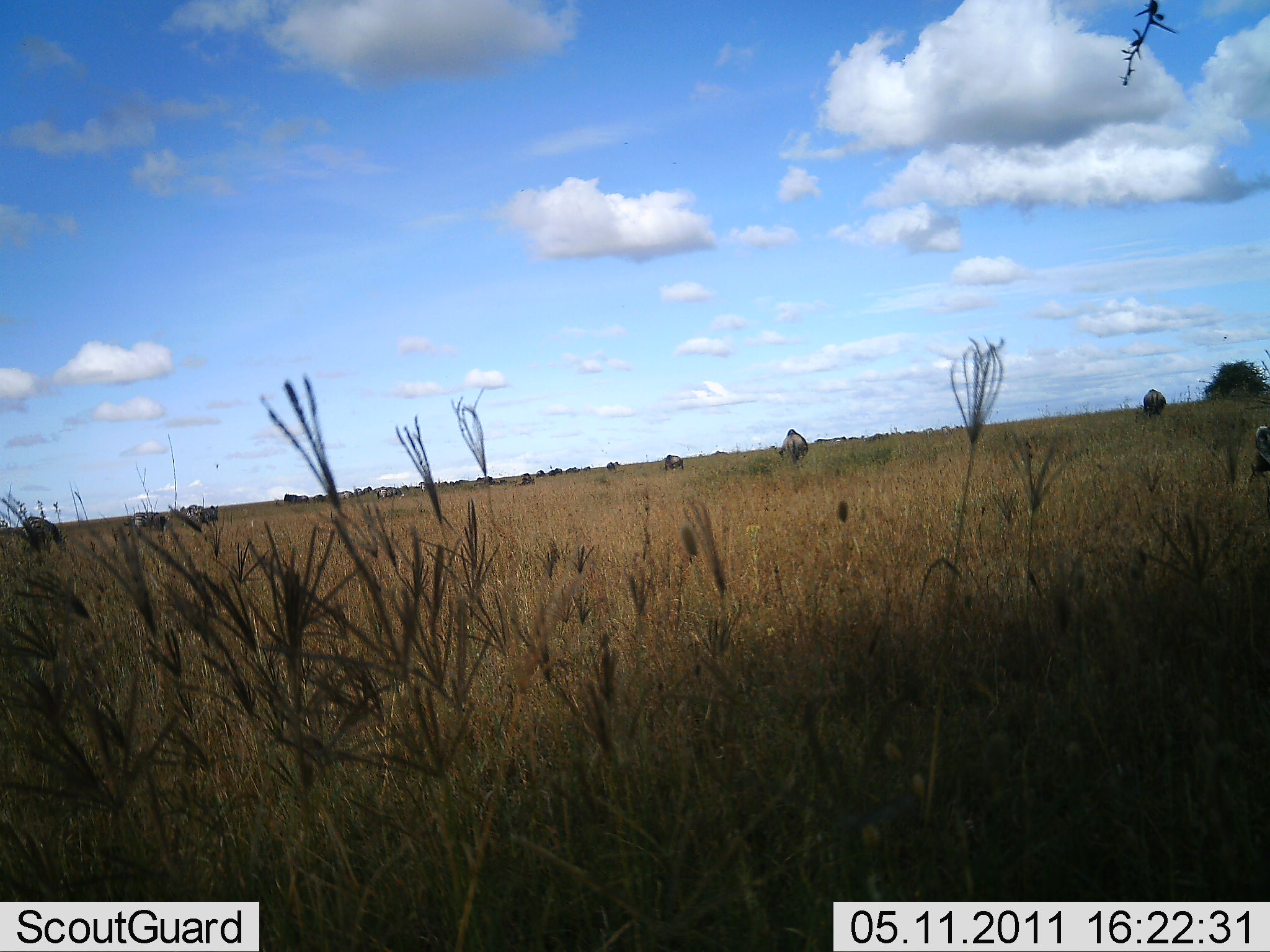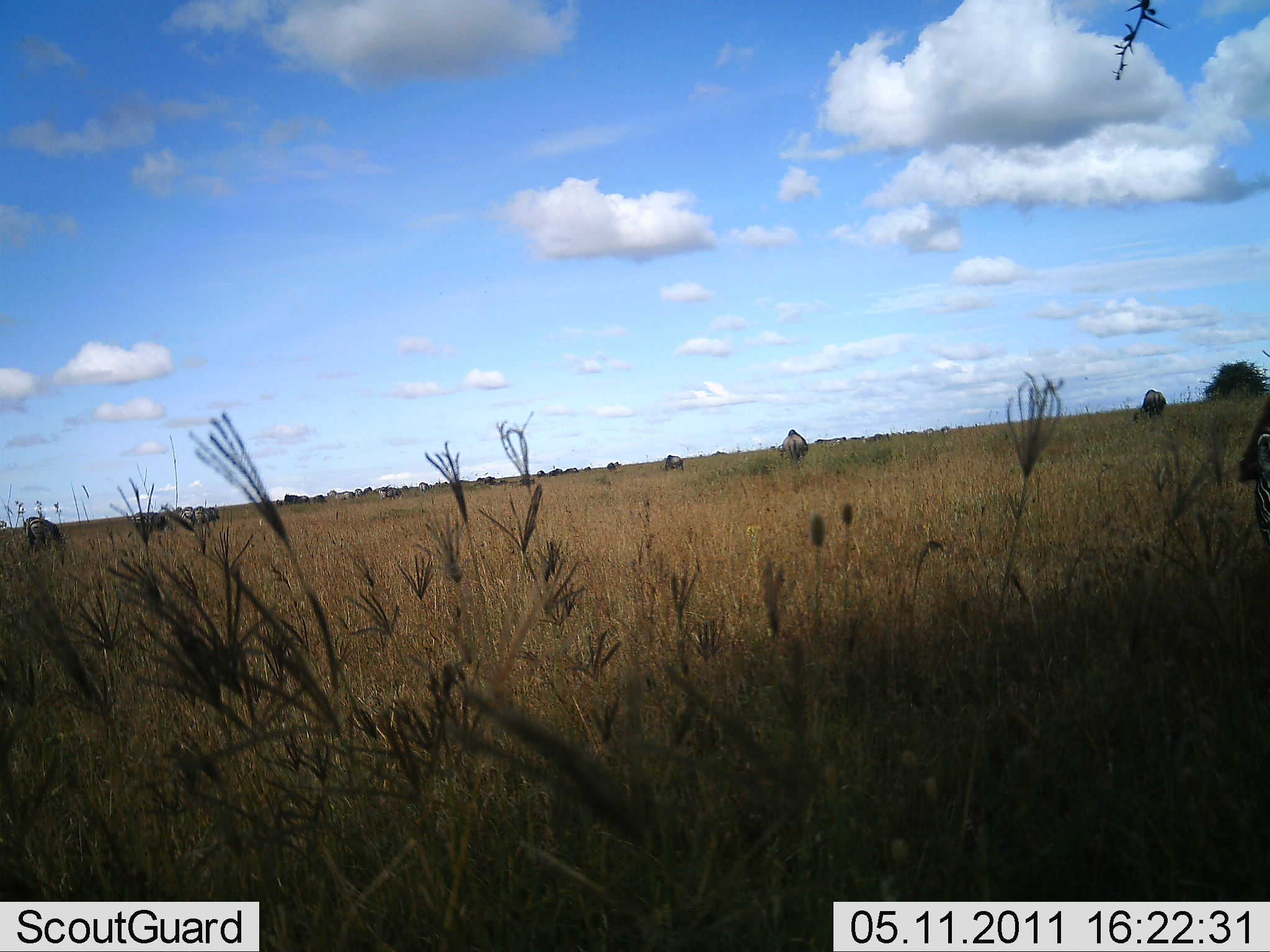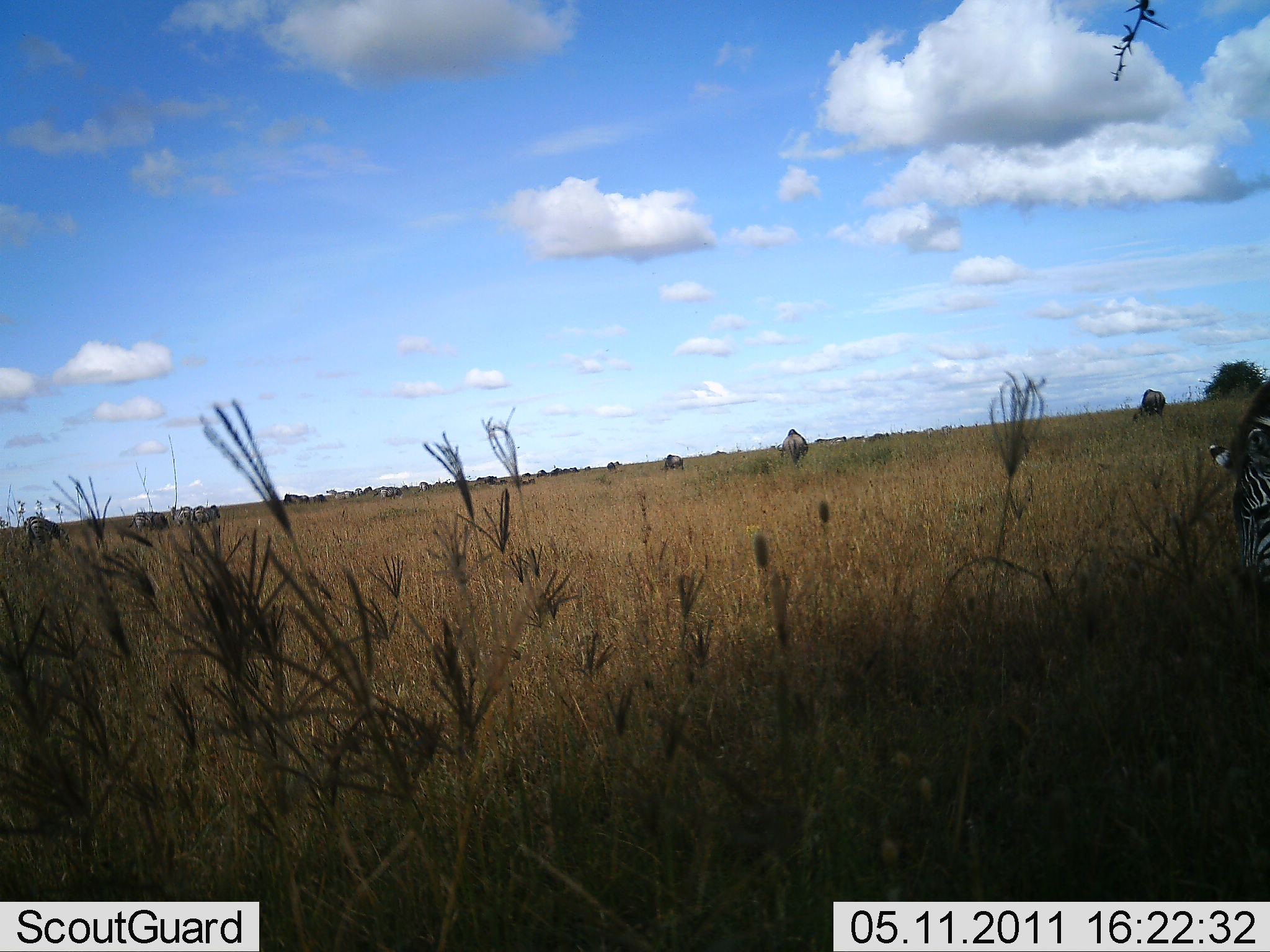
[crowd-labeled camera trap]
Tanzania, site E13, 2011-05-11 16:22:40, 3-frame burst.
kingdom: Animalia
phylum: Chordata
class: Mammalia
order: Perissodactyla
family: Equidae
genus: Equus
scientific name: Equus quagga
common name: plains zebra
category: zebra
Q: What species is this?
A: Zebra (plains zebra) (Equus quagga).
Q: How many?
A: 1.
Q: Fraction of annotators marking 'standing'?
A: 33%.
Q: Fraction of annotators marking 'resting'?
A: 0%.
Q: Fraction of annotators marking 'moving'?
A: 27%.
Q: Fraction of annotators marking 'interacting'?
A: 0%.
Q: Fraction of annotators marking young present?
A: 0%.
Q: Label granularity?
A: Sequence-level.